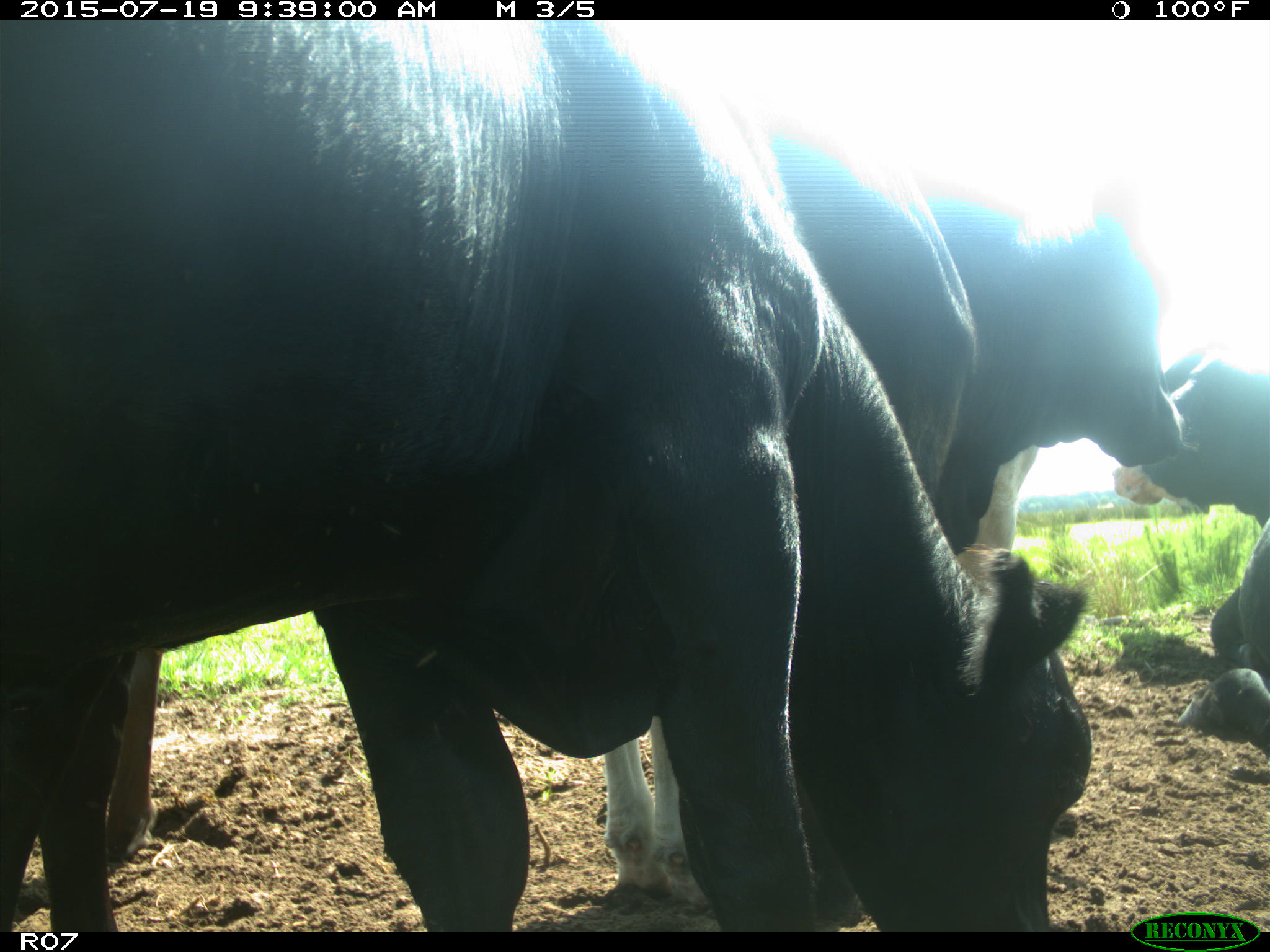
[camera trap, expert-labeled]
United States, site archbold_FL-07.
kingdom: Animalia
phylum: Chordata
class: Mammalia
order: Artiodactyla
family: Bovidae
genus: Bos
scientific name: Bos taurus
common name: domestic cow